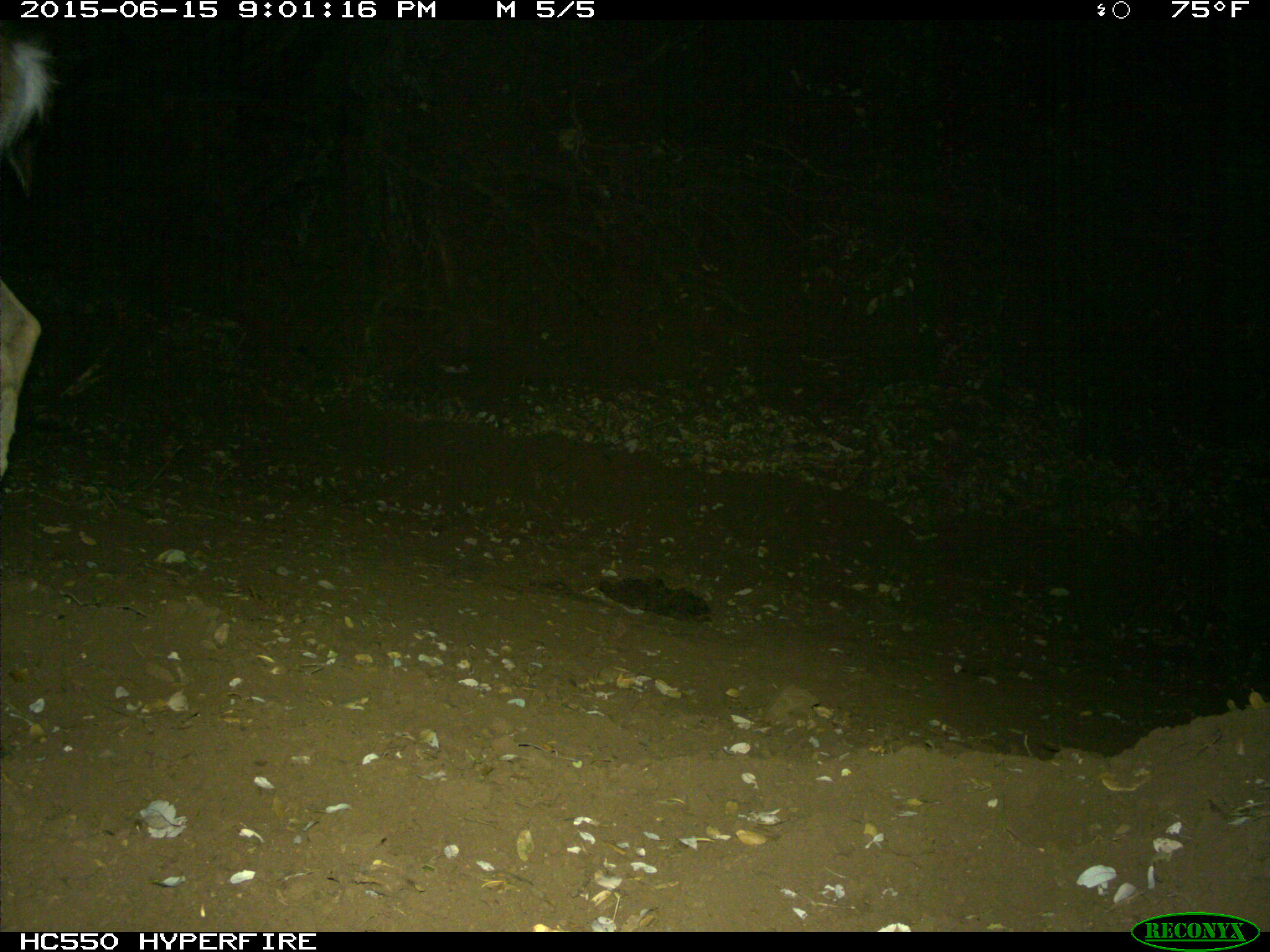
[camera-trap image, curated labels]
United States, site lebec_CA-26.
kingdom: Animalia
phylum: Chordata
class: Mammalia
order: Artiodactyla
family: Cervidae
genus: Odocoileus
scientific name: Odocoileus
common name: deer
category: unidentified deer